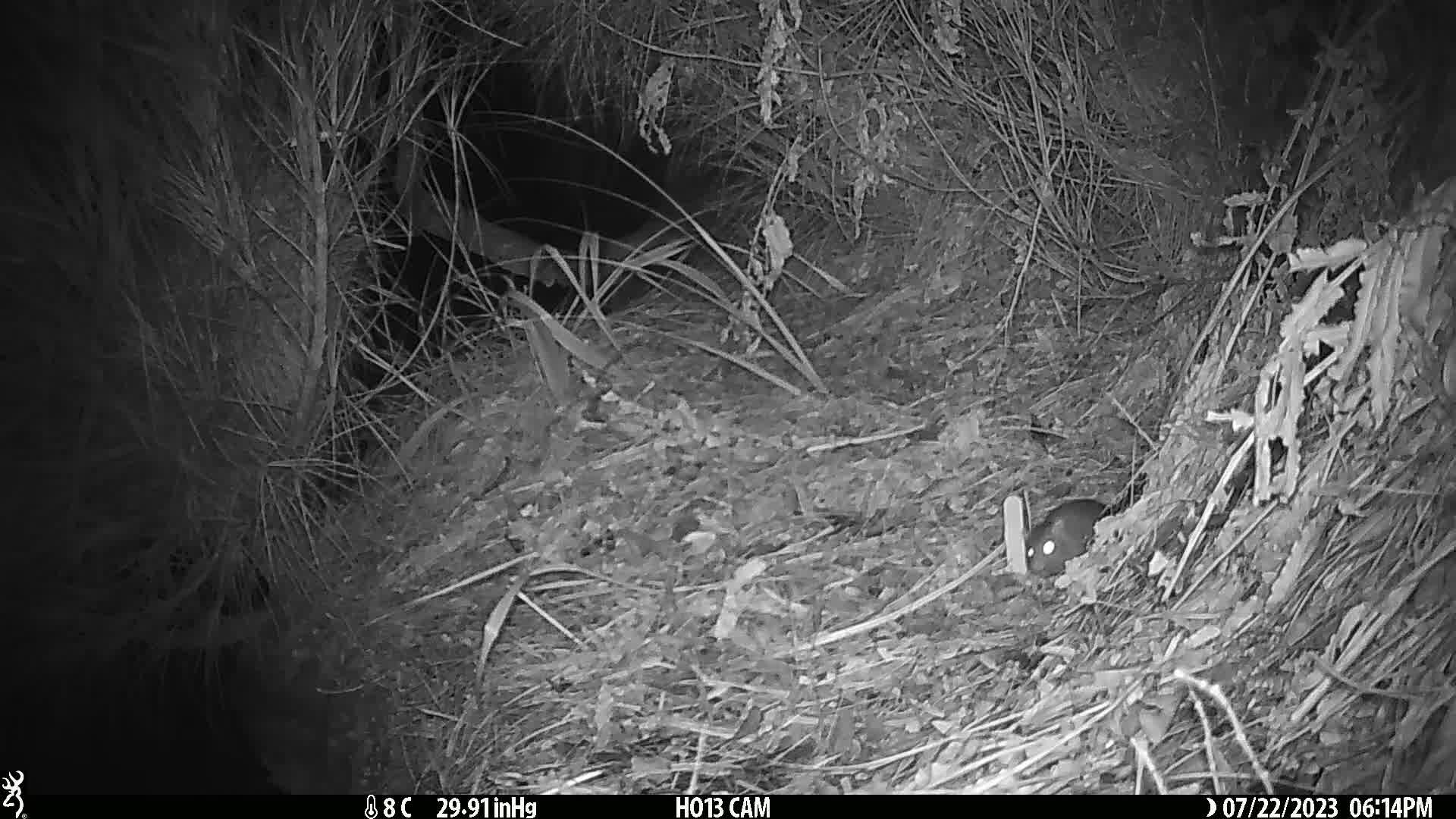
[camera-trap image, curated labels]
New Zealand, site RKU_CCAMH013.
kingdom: Animalia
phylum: Chordata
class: Mammalia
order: Rodentia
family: Muridae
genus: Rattus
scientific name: Rattus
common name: rat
Rat (Rattus).